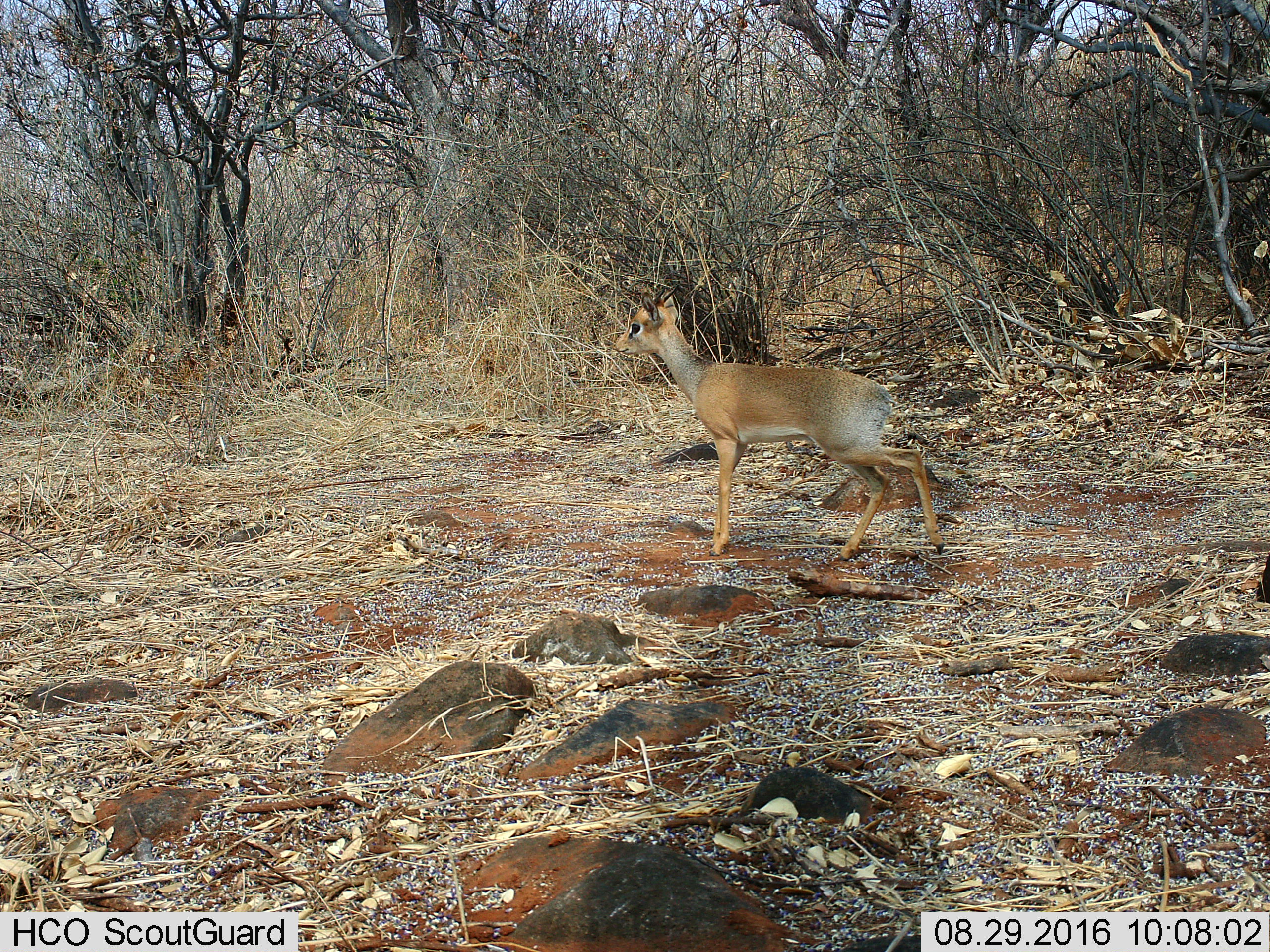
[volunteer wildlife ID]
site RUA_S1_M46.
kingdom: Animalia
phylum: Chordata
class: Mammalia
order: Artiodactyla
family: Bovidae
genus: Madoqua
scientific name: Madoqua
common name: dik-dik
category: dikdik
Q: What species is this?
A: Dikdik (dik-dik) (Madoqua).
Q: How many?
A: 1.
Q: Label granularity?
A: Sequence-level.